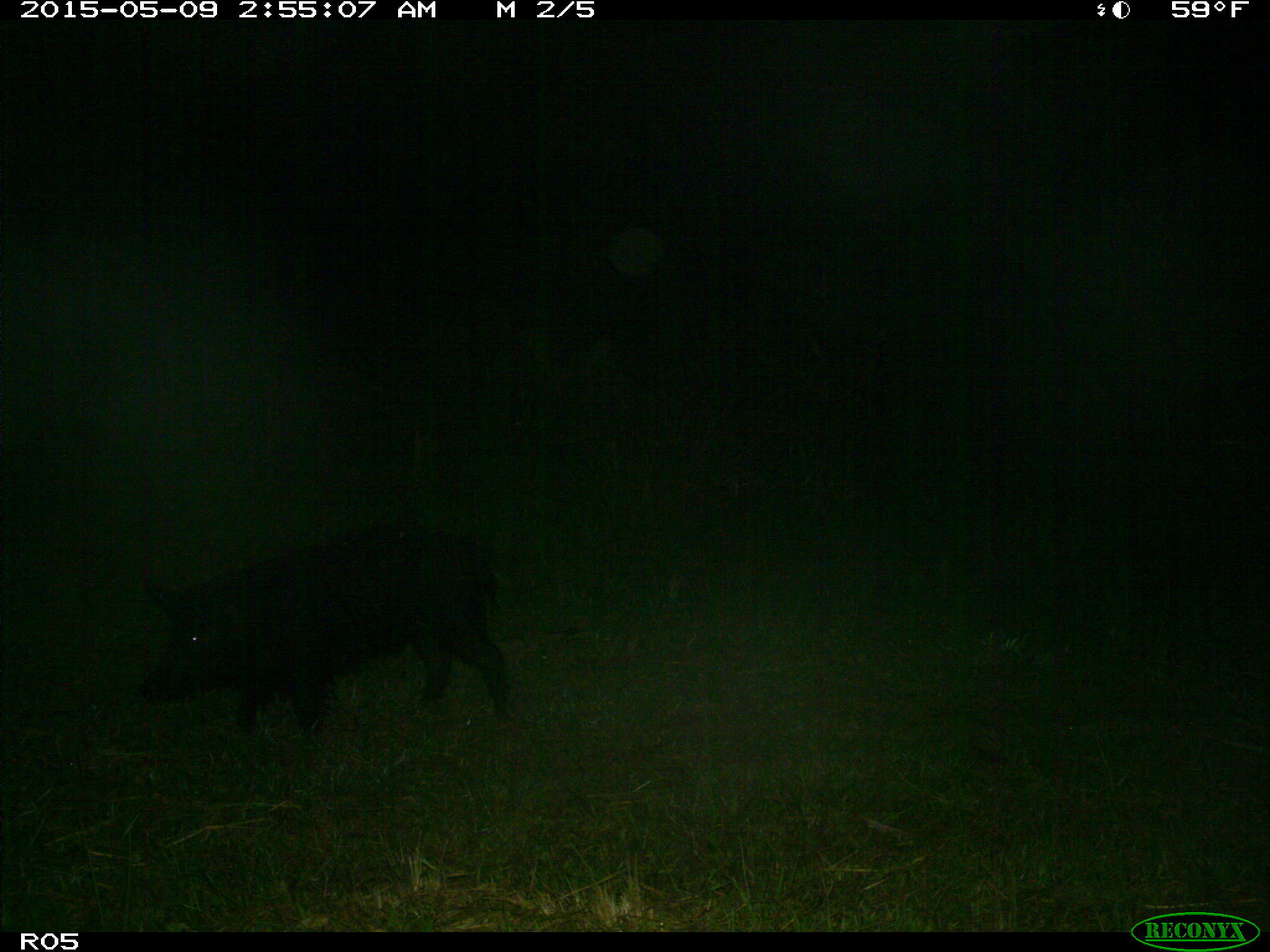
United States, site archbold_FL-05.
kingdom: Animalia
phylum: Chordata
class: Mammalia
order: Artiodactyla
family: Suidae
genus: Sus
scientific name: Sus scrofa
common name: wild boar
Sus scrofa (wild boar).